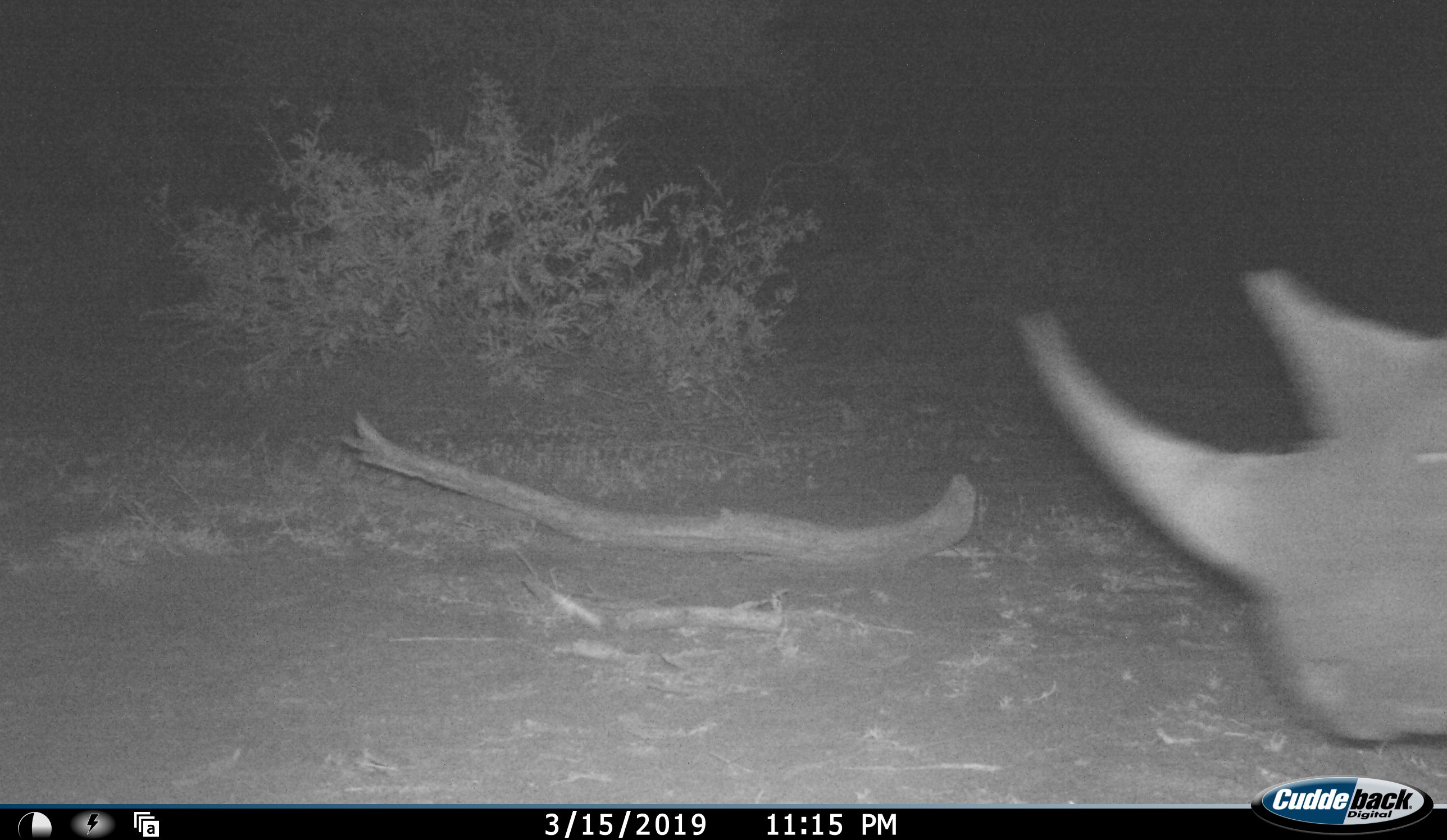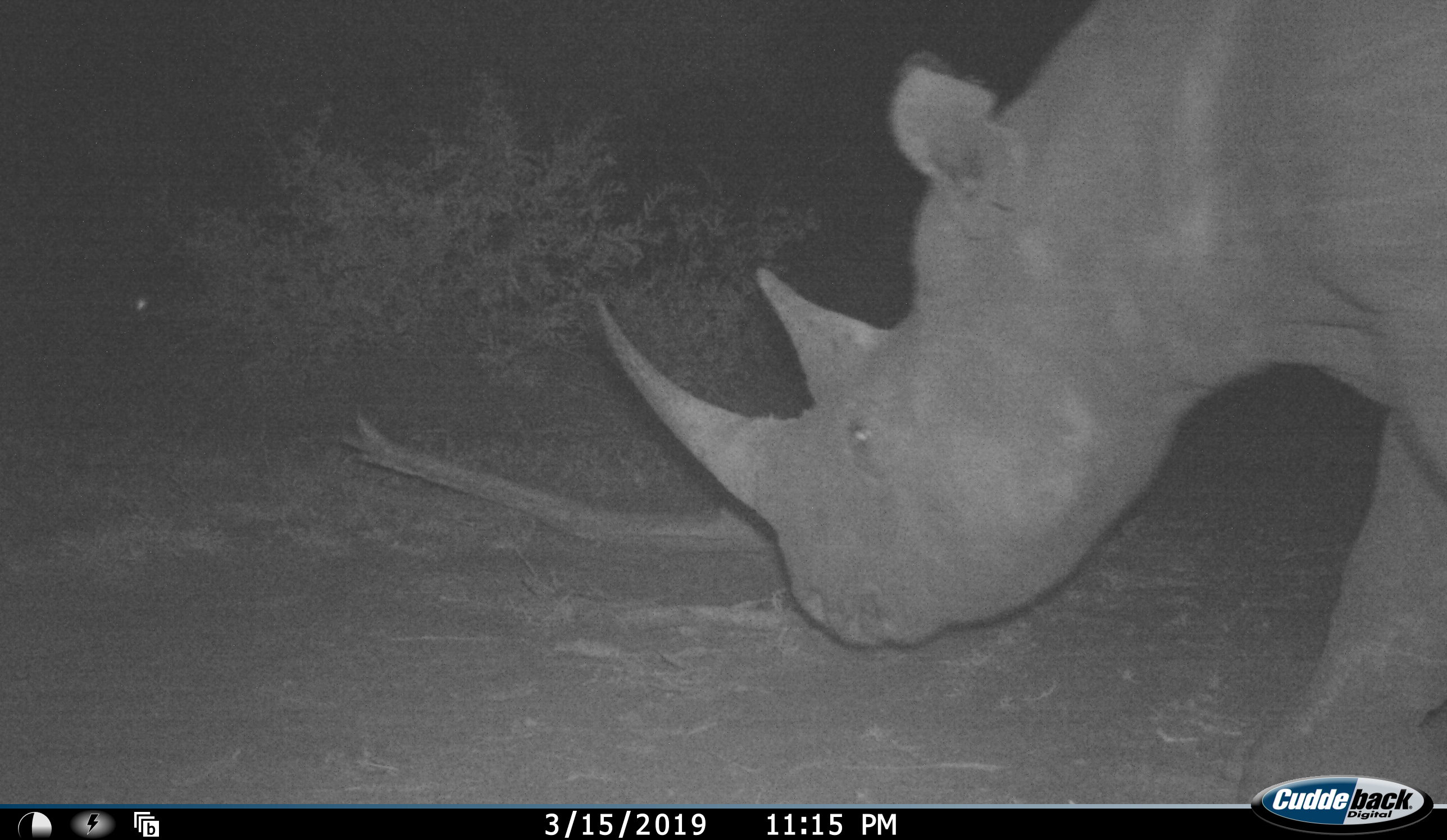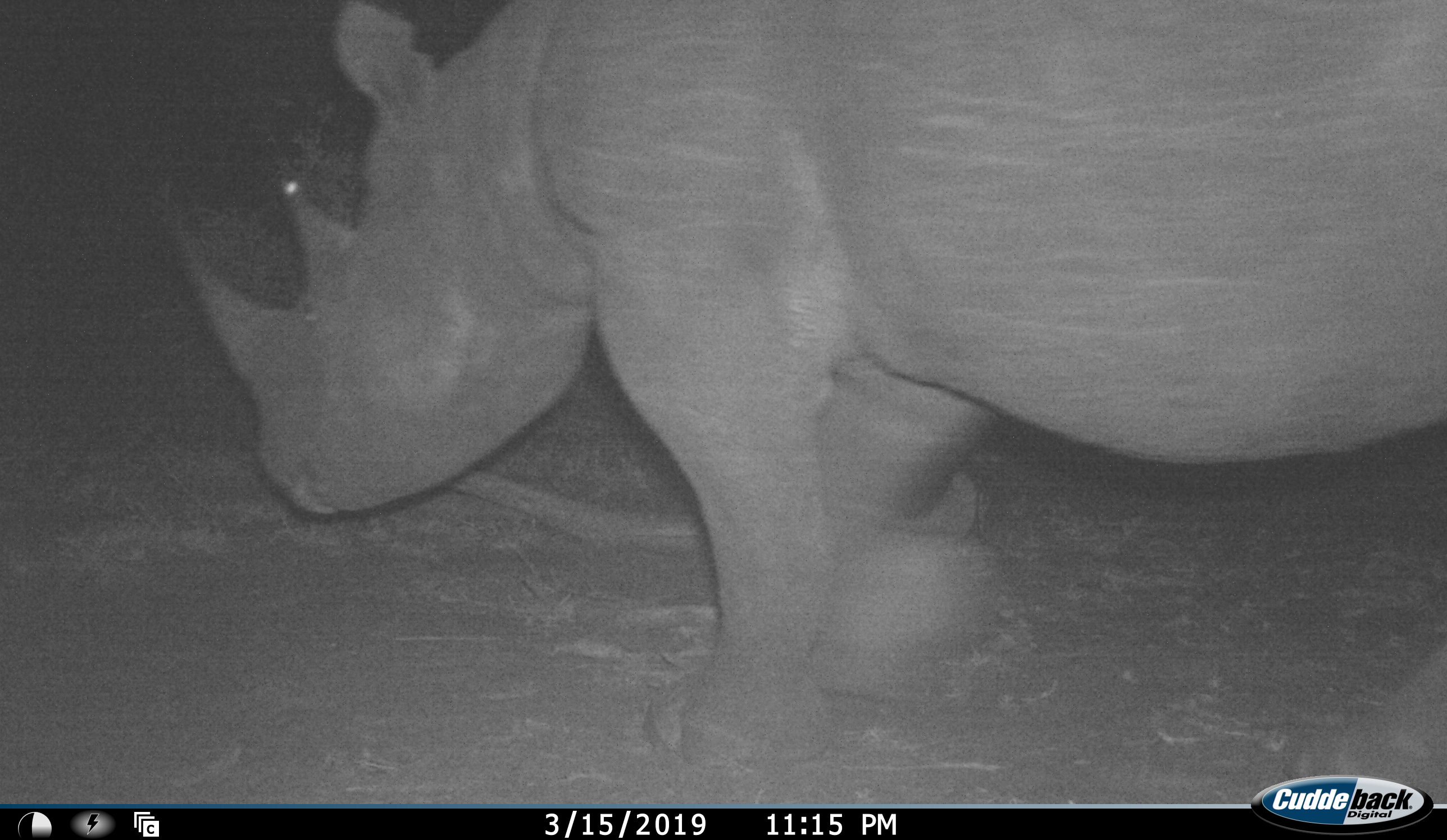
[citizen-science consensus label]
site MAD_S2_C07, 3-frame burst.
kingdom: Animalia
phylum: Chordata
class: Mammalia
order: Perissodactyla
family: Rhinocerotidae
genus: Diceros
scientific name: Diceros bicornis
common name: black rhinoceros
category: rhinocerosblack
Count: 1.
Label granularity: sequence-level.